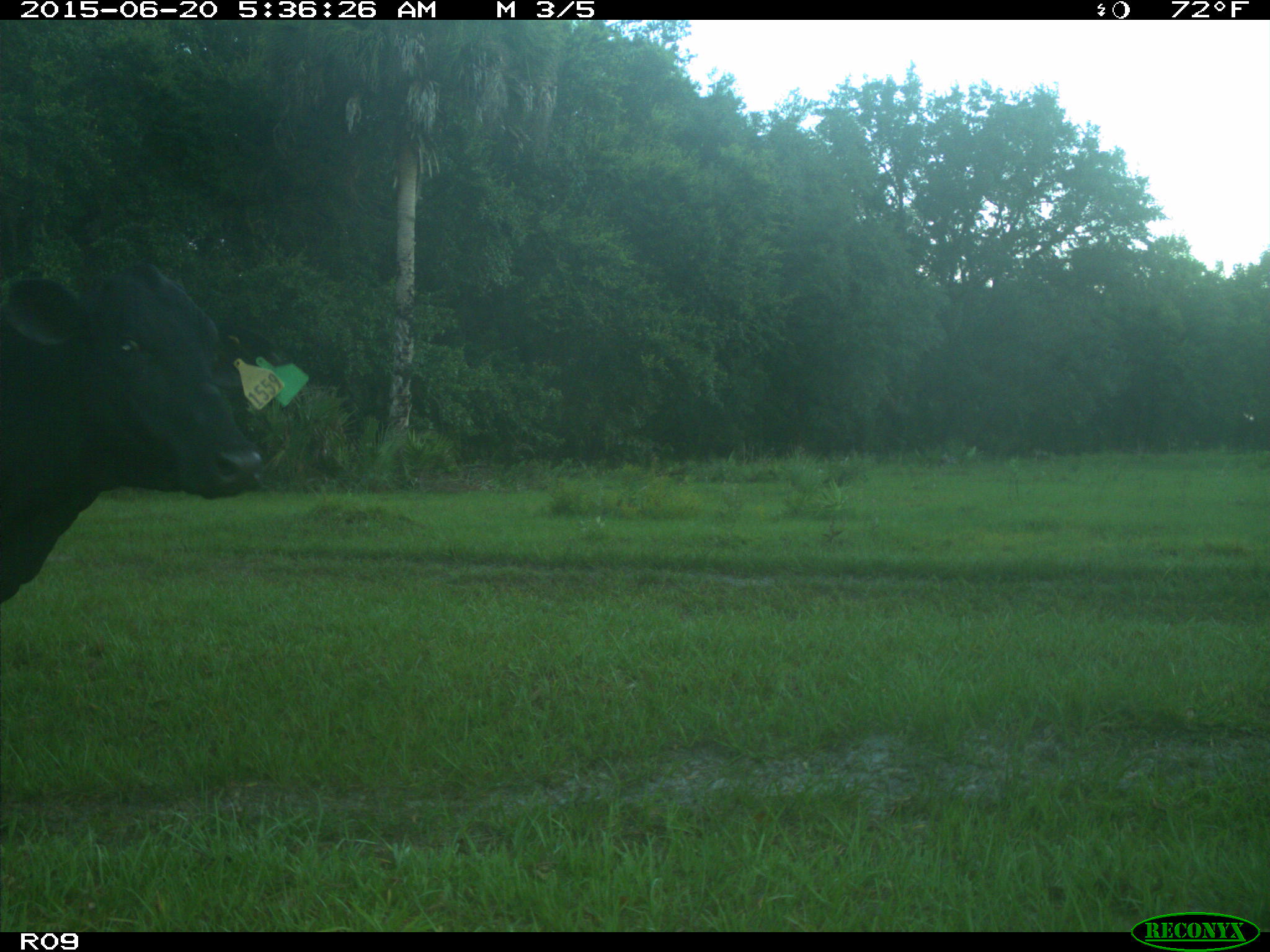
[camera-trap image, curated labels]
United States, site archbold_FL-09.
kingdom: Animalia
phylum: Chordata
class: Mammalia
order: Artiodactyla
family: Bovidae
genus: Bos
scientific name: Bos taurus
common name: domestic cow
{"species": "Bos taurus (domestic cow)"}